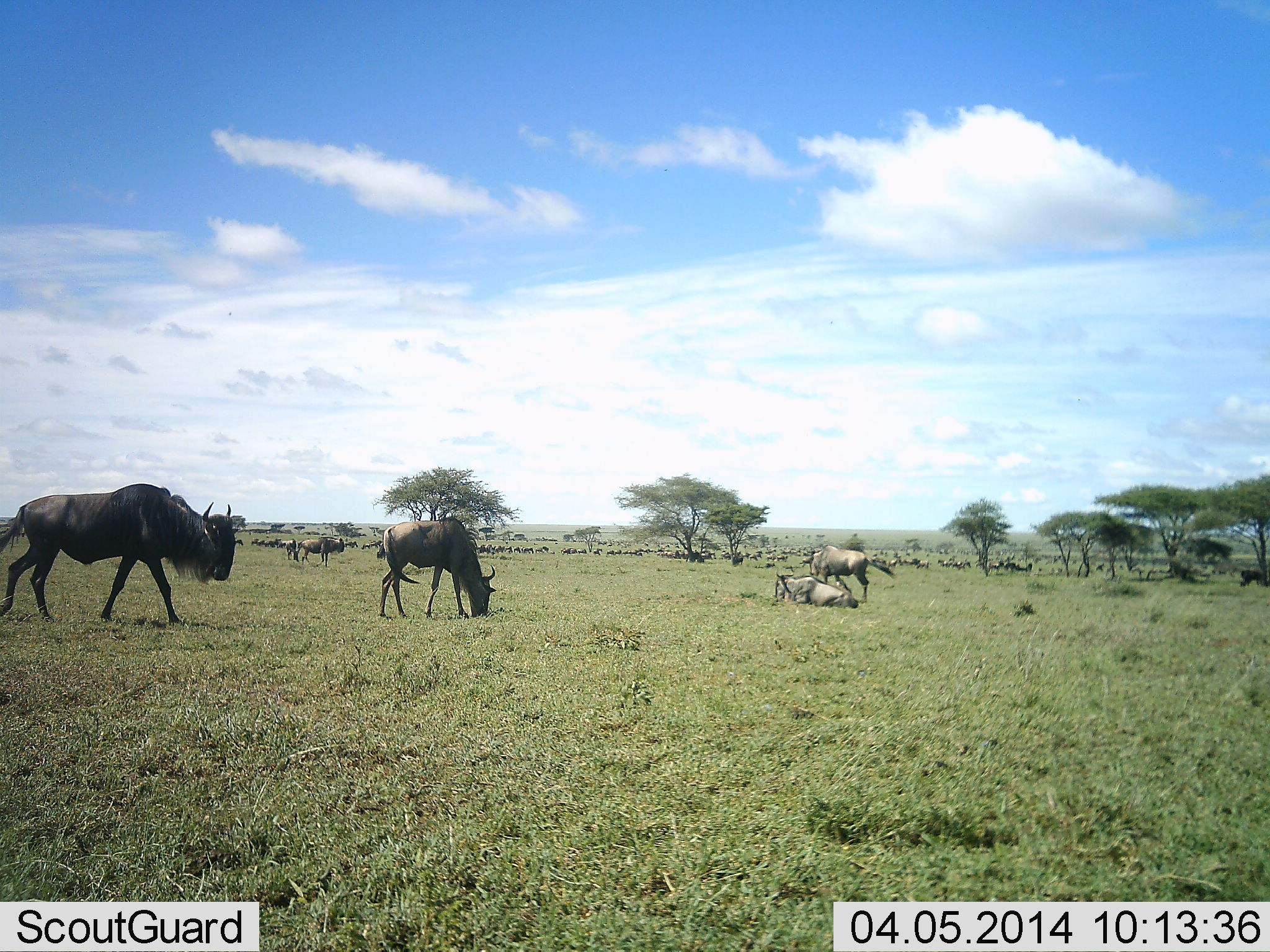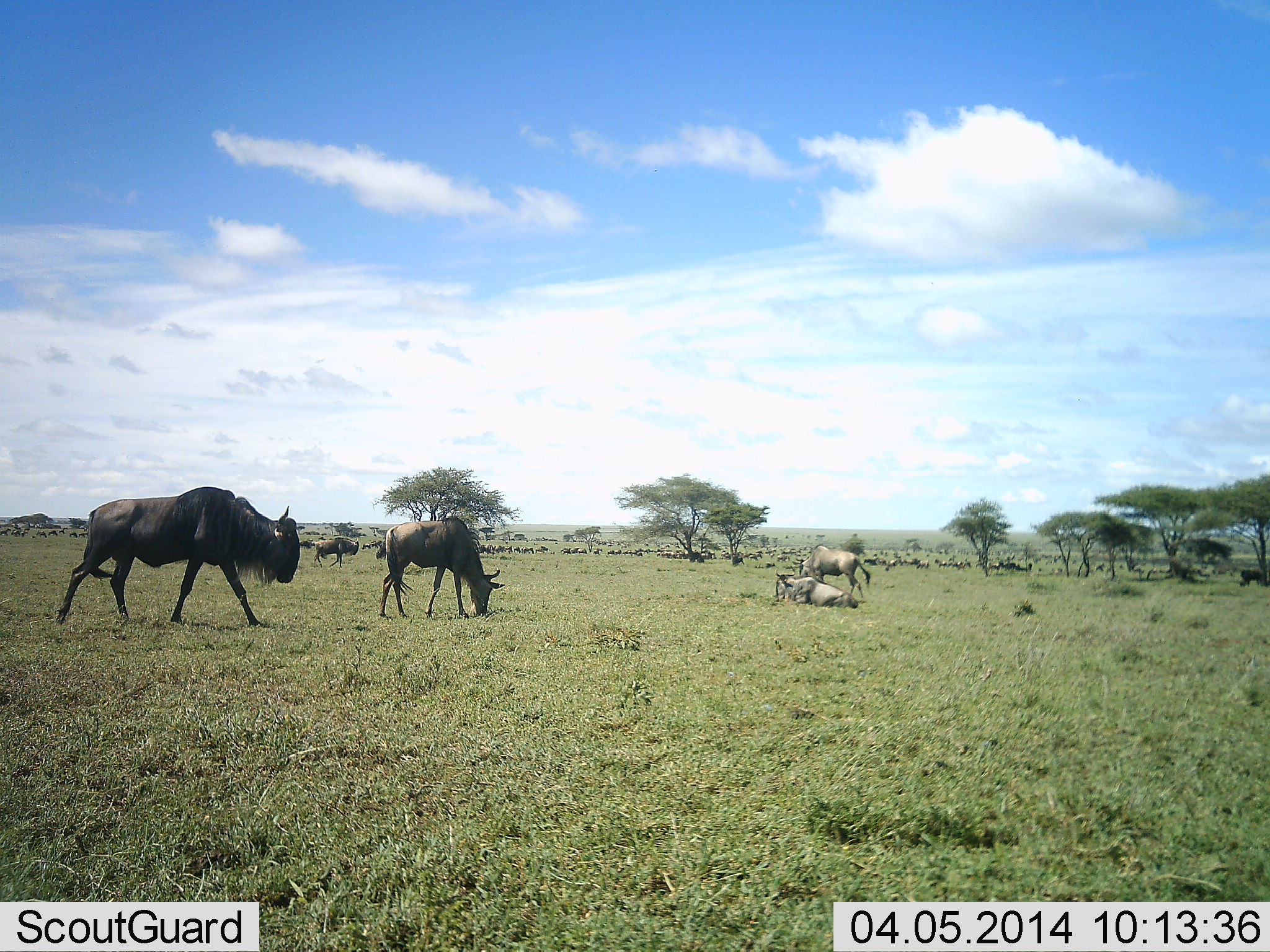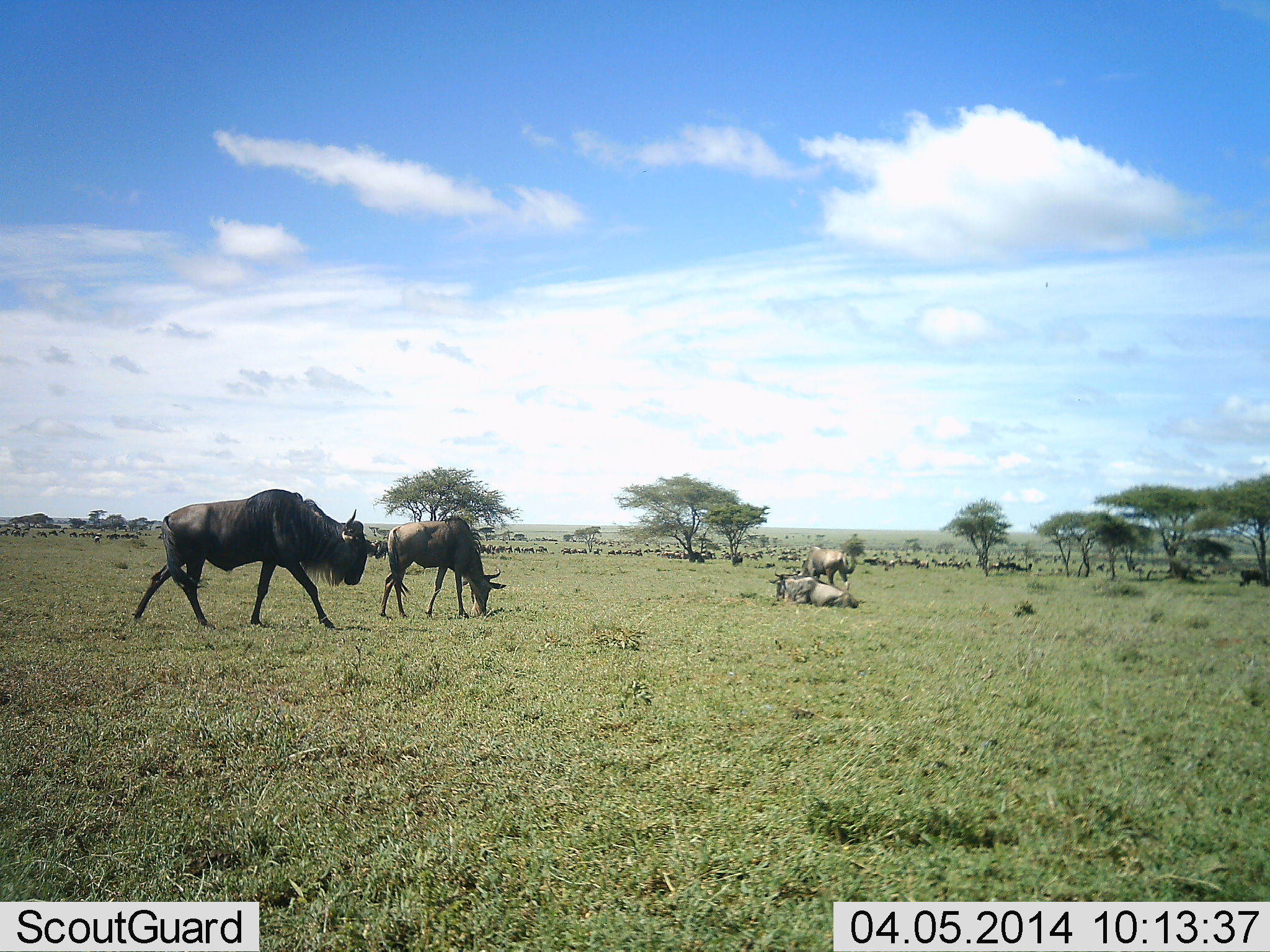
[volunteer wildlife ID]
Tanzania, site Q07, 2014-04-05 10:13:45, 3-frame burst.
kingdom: Animalia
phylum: Chordata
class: Mammalia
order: Artiodactyla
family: Bovidae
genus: Connochaetes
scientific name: Connochaetes taurinus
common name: blue wildebeest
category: wildebeest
Wildebeest (blue wildebeest) (Connochaetes taurinus), count 11-50. Behavior (volunteer vote fractions): standing 70%, resting 70%, moving 70%, interacting 10%. Young present (vote fraction): 0%. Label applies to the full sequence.